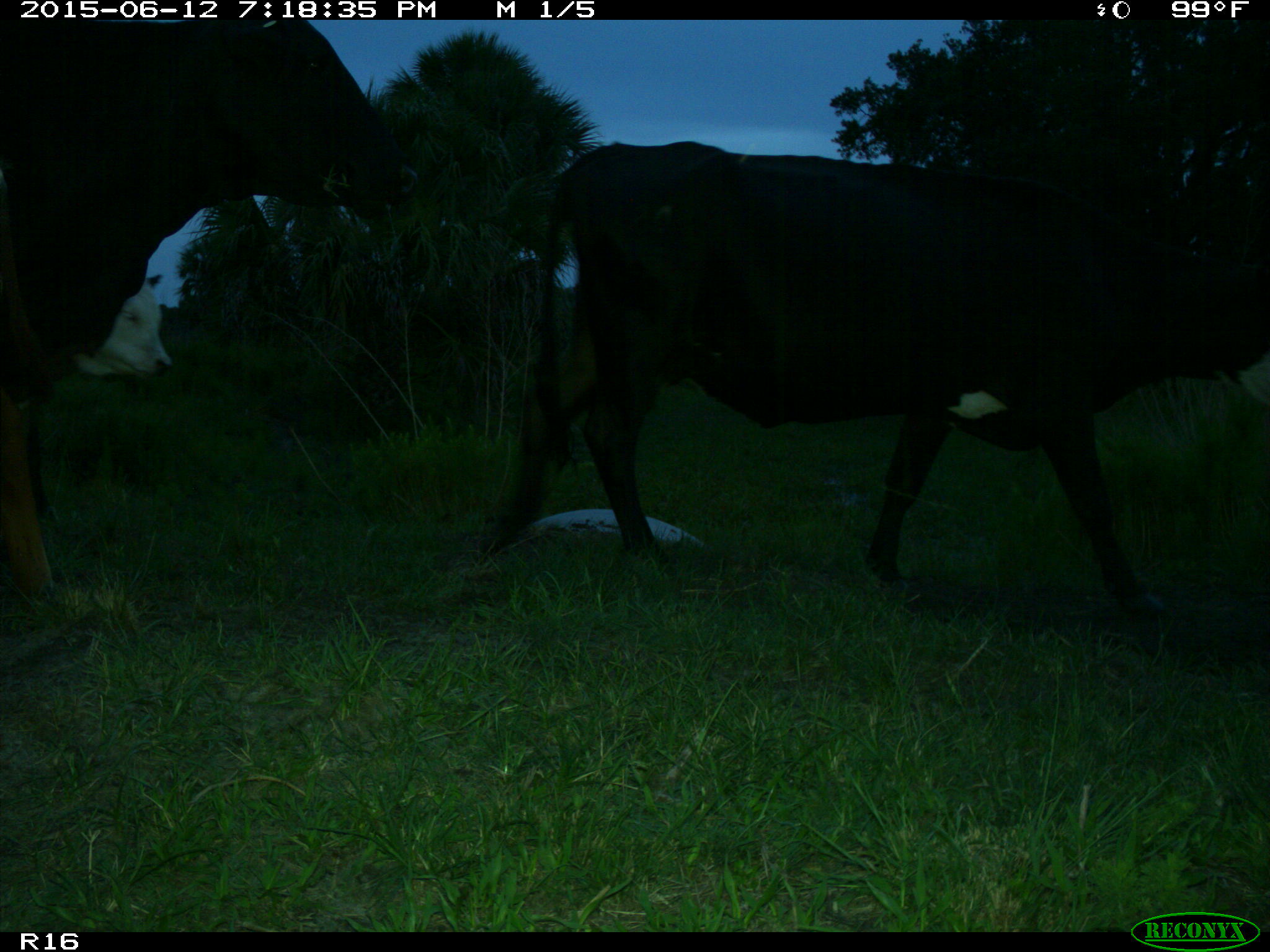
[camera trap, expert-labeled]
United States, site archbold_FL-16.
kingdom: Animalia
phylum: Chordata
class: Mammalia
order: Artiodactyla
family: Bovidae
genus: Bos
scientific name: Bos taurus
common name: domestic cow